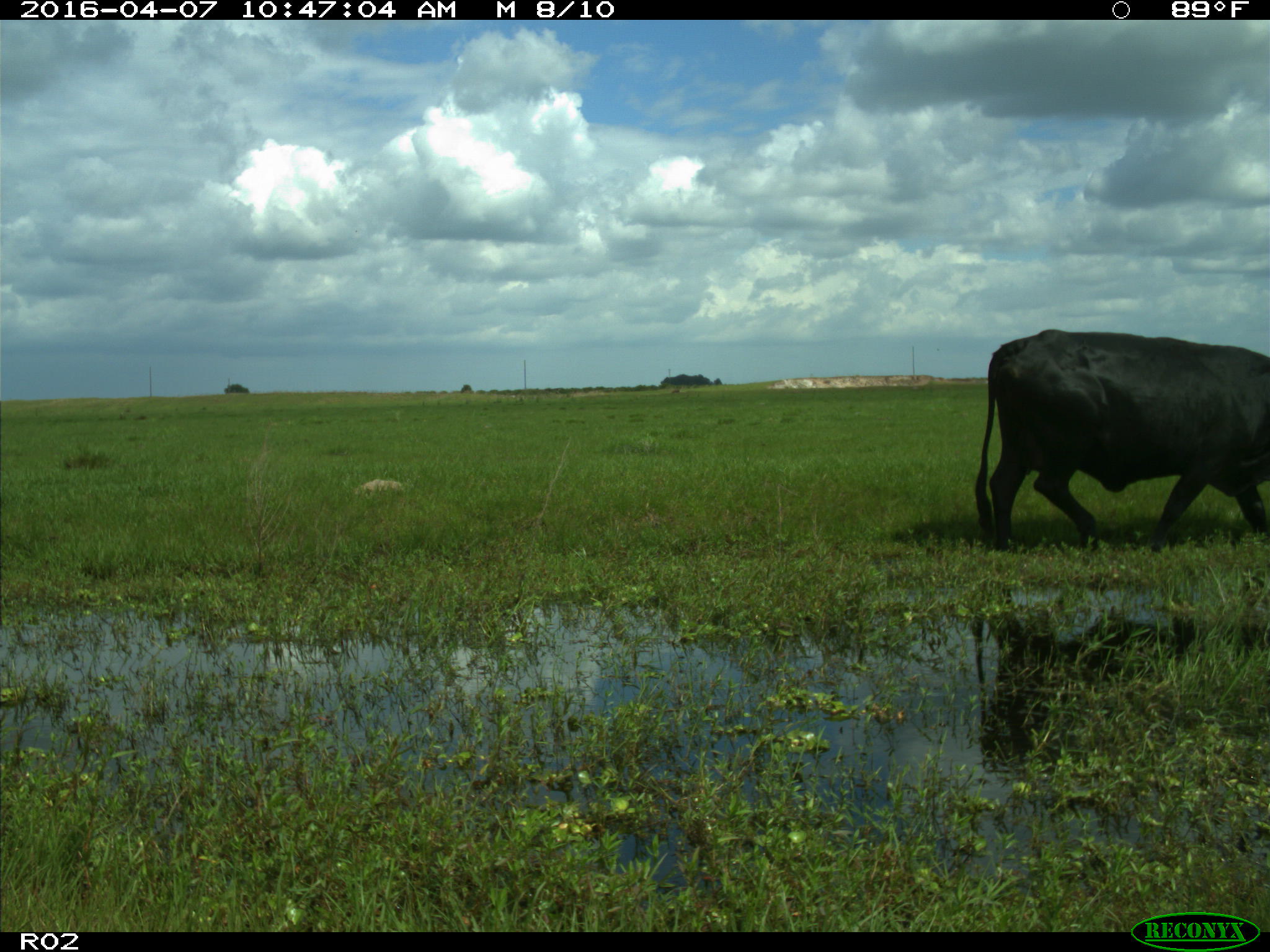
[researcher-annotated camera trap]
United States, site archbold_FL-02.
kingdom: Animalia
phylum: Chordata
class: Mammalia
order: Artiodactyla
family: Bovidae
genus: Bos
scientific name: Bos taurus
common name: domestic cow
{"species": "Bos taurus (domestic cow)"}